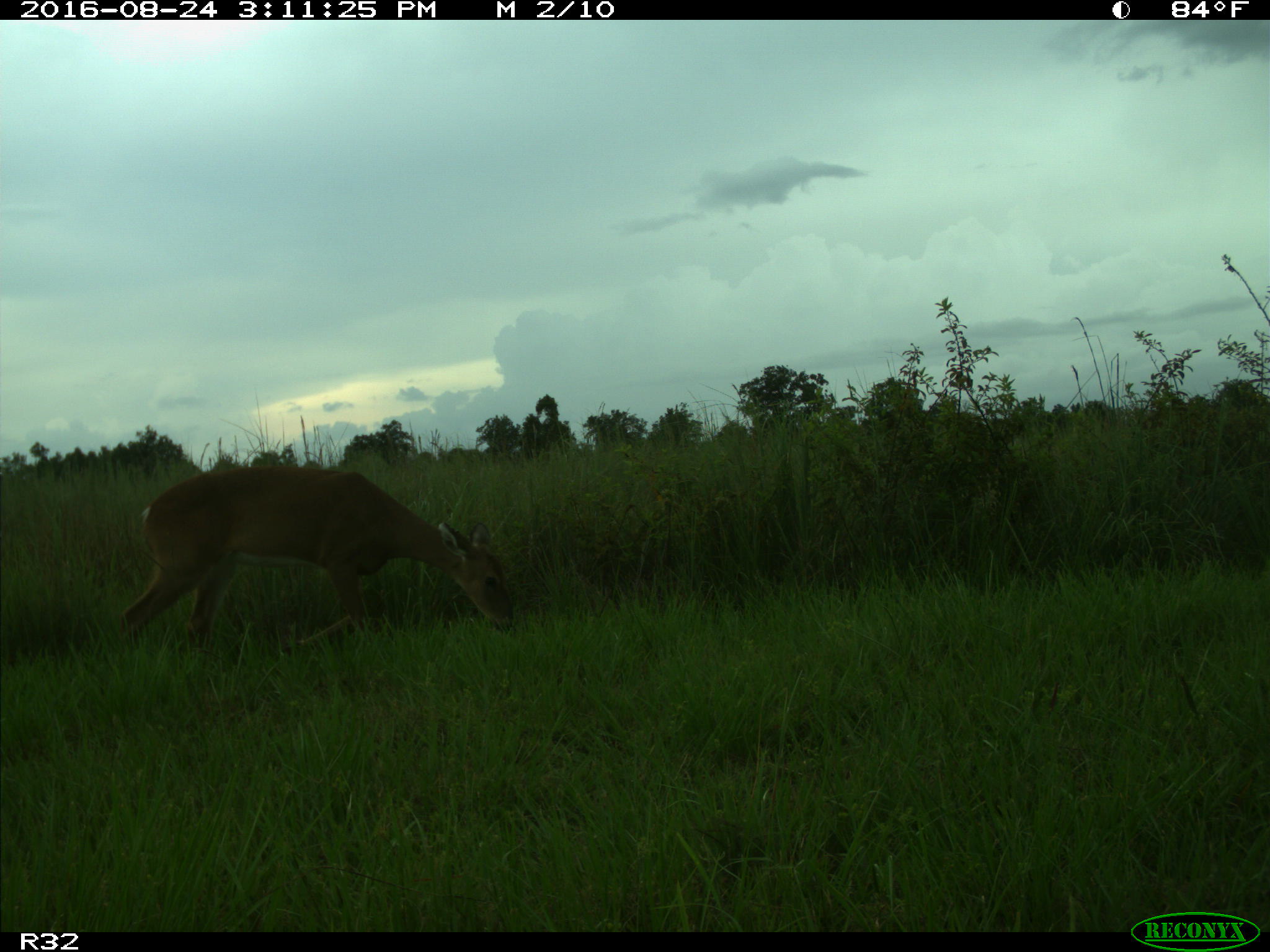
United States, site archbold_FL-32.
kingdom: Animalia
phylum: Chordata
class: Mammalia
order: Artiodactyla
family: Cervidae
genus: Odocoileus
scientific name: Odocoileus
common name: deer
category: unidentified deer